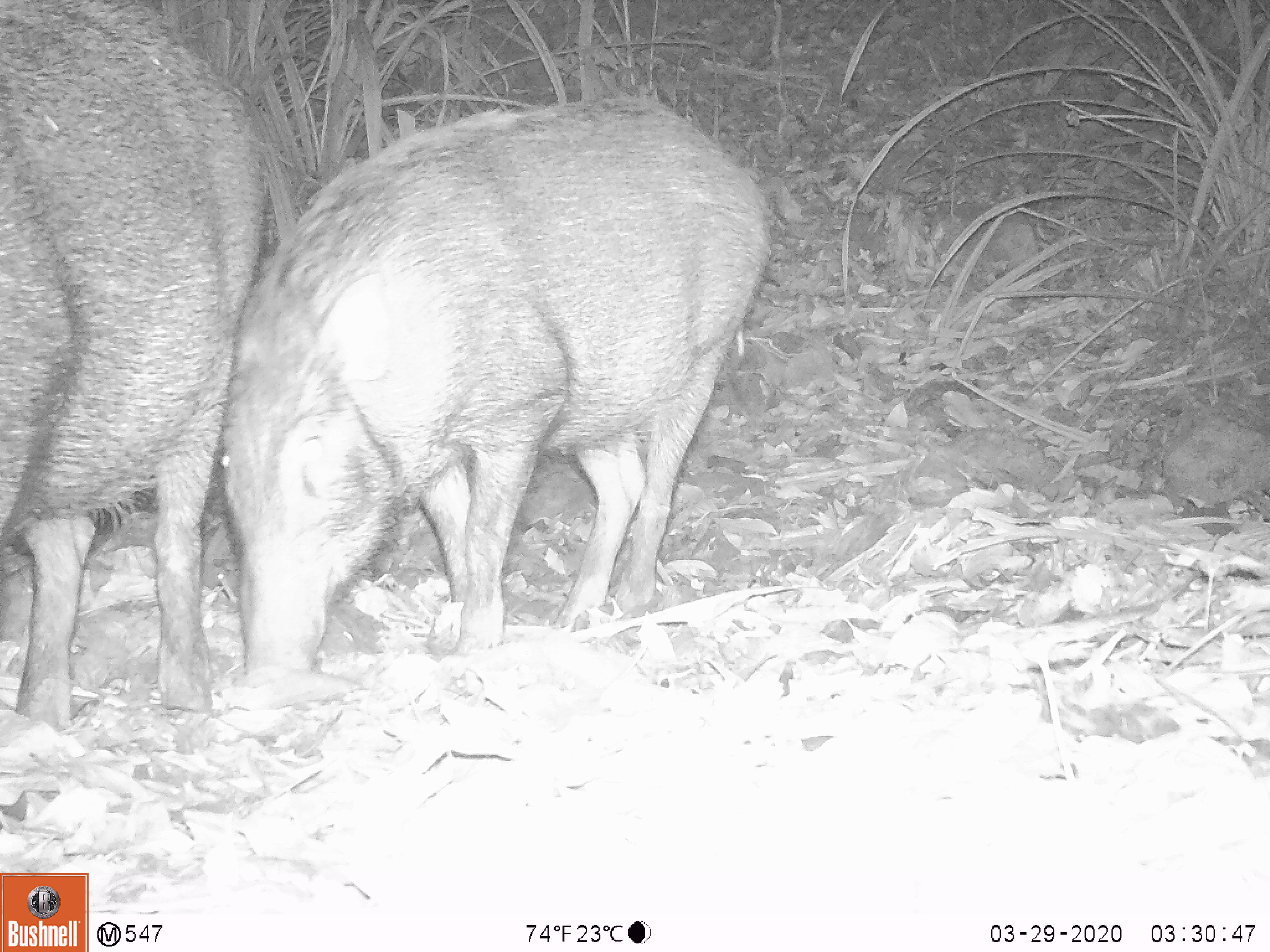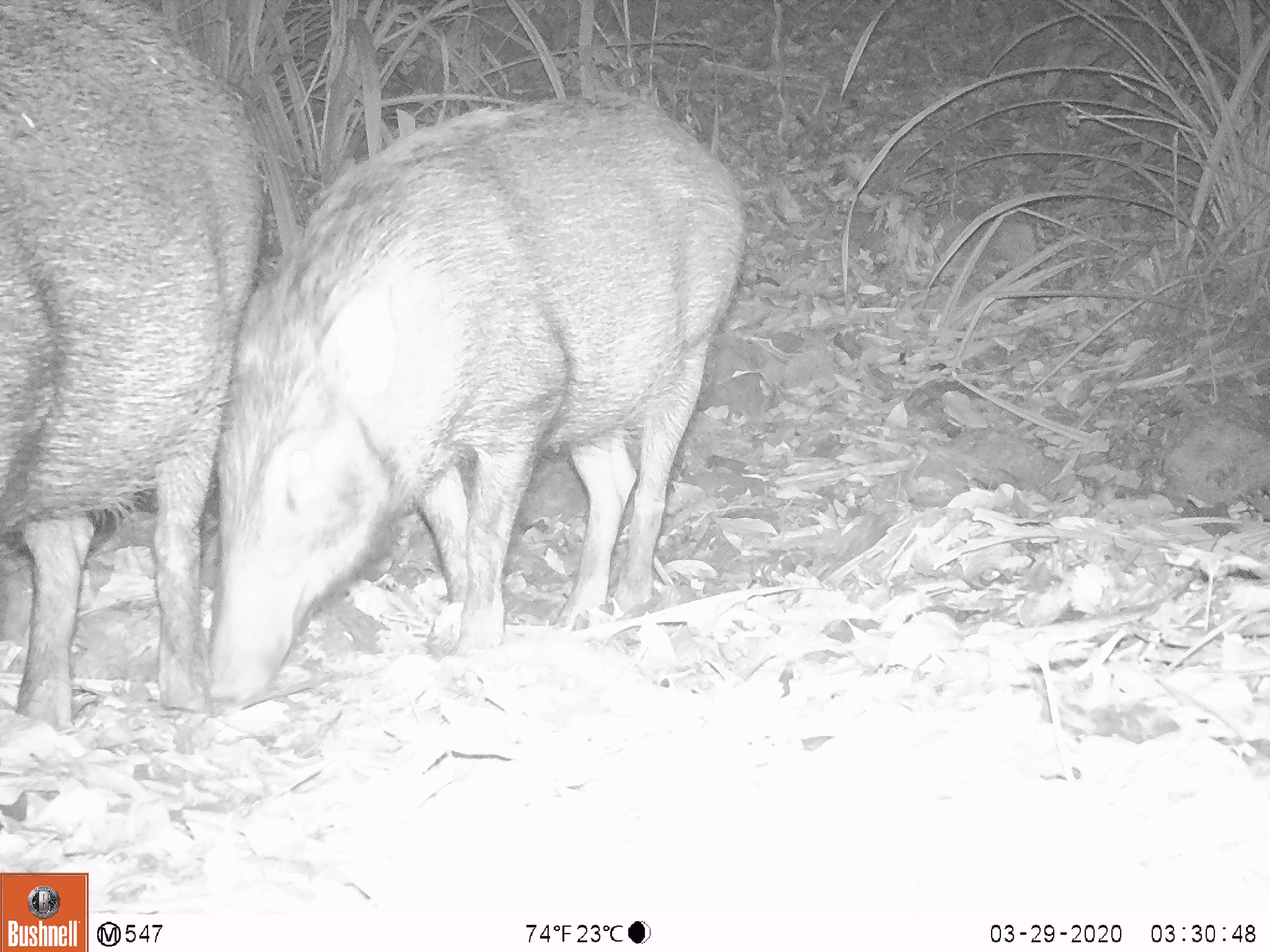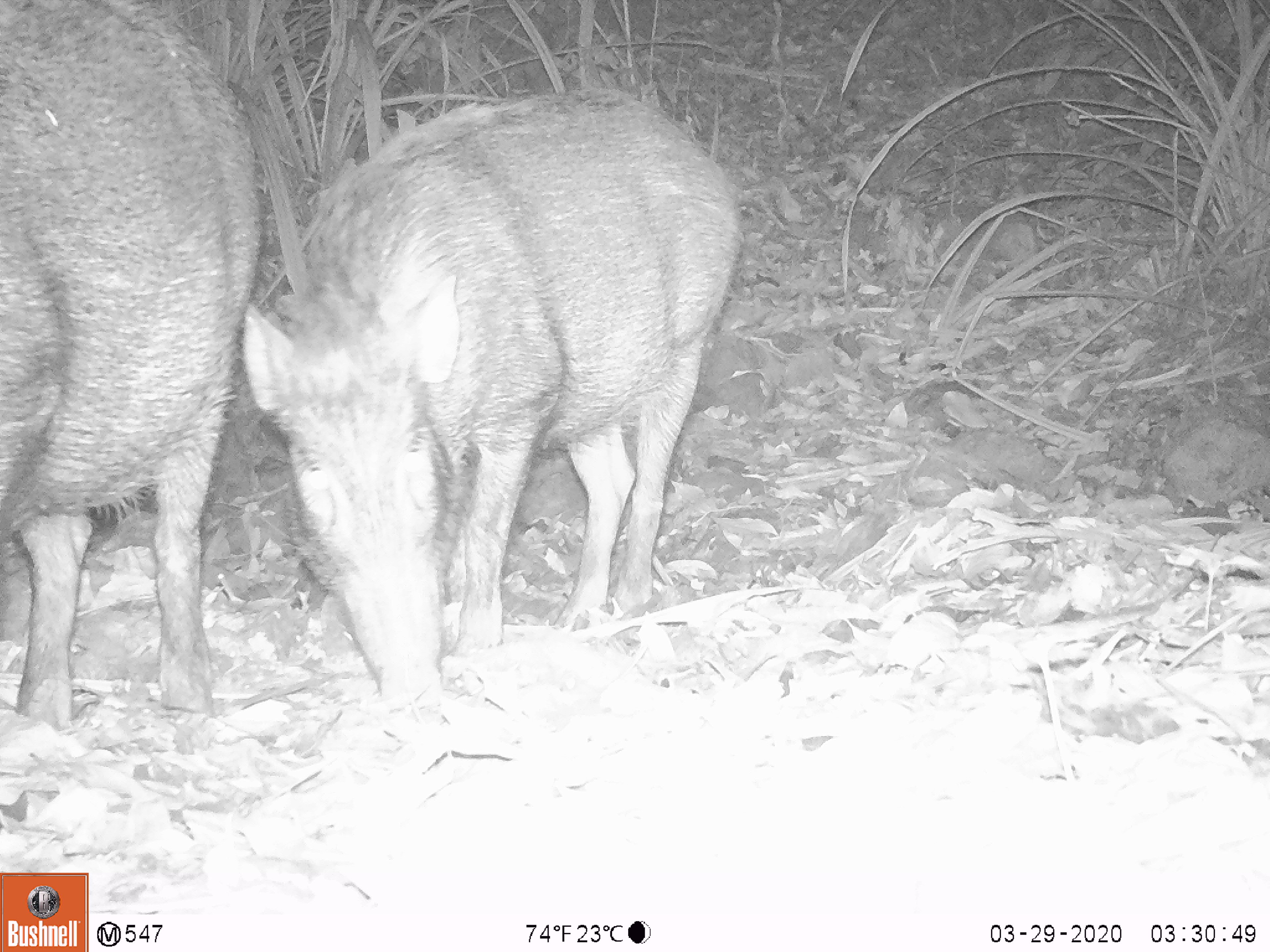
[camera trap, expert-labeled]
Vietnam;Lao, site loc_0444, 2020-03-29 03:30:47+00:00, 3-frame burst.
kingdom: Animalia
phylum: Chordata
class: Mammalia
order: Artiodactyla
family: Suidae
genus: Sus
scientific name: Sus scrofa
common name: eurasian wild pig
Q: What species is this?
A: Eurasian wild pig (Sus scrofa).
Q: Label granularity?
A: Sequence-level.